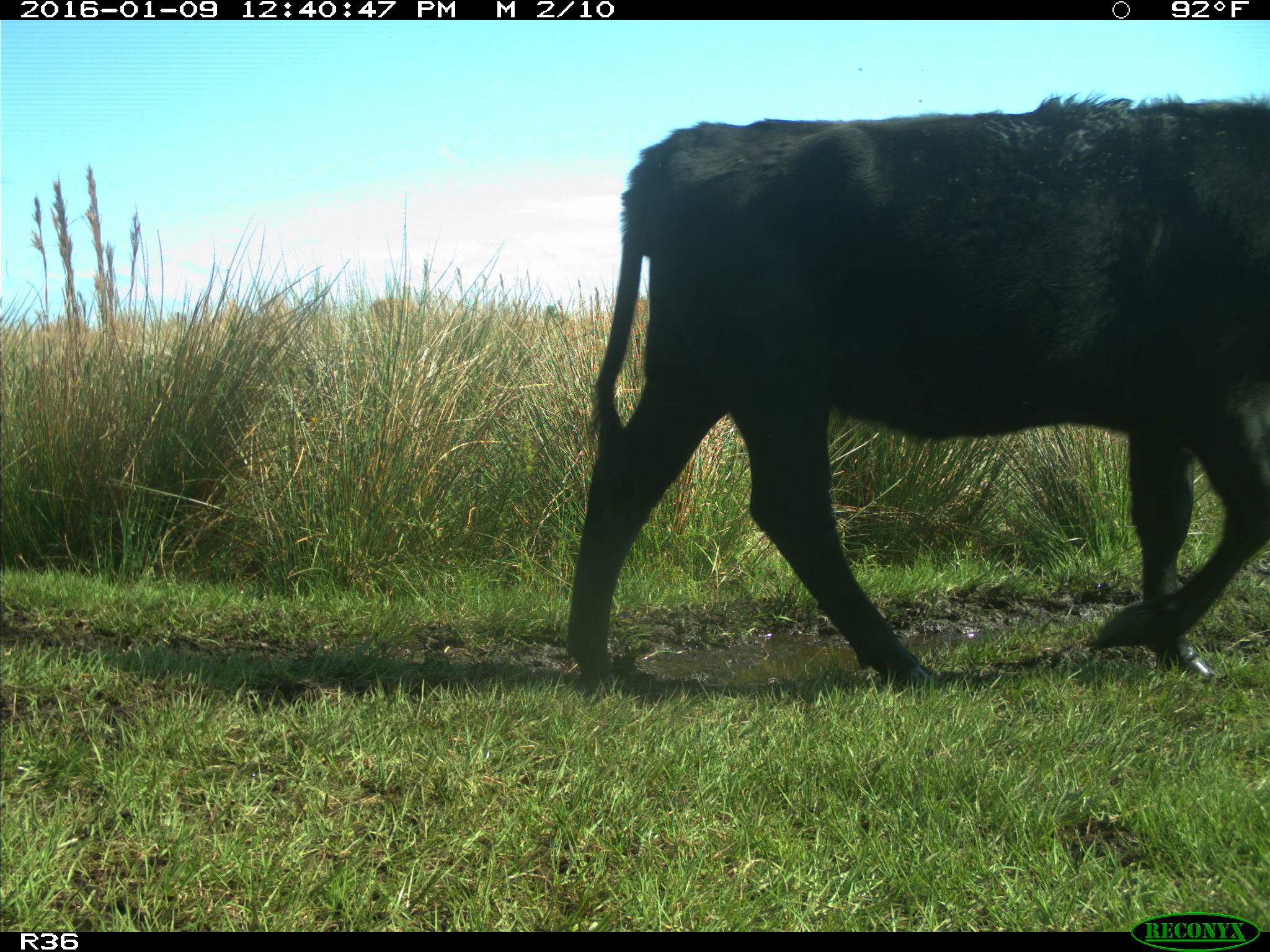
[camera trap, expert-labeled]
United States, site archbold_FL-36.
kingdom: Animalia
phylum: Chordata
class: Mammalia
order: Artiodactyla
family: Bovidae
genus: Bos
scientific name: Bos taurus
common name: domestic cow